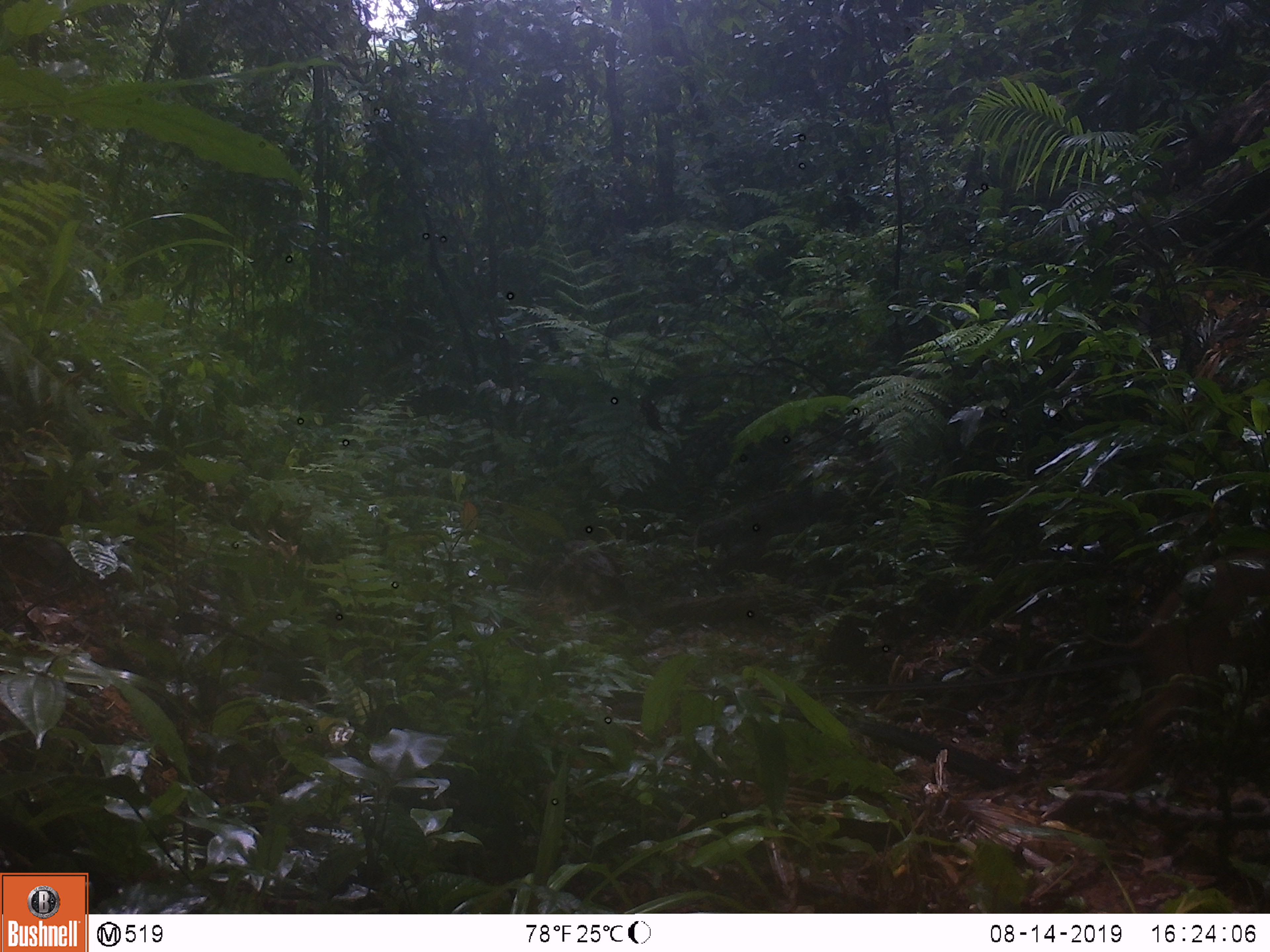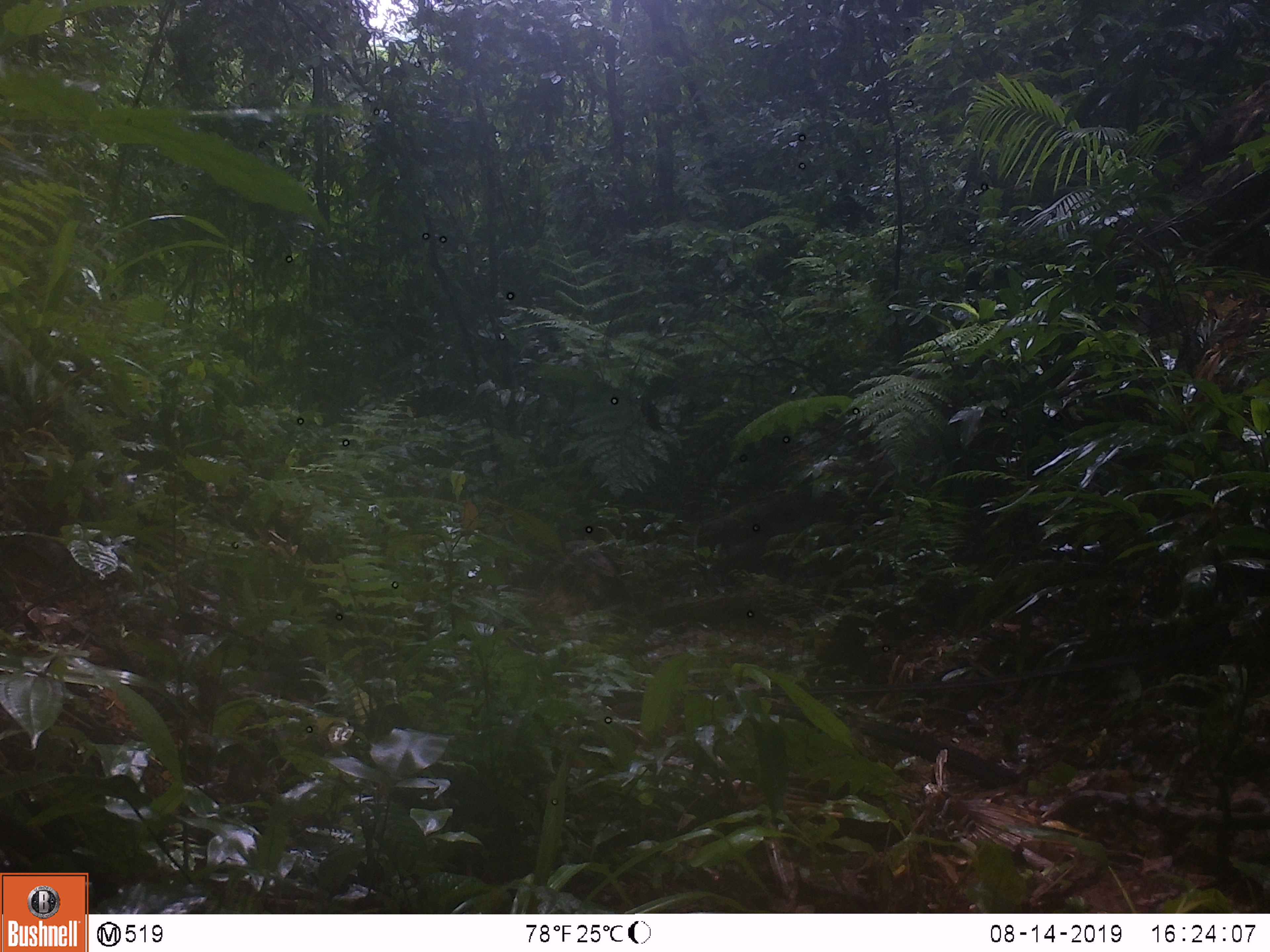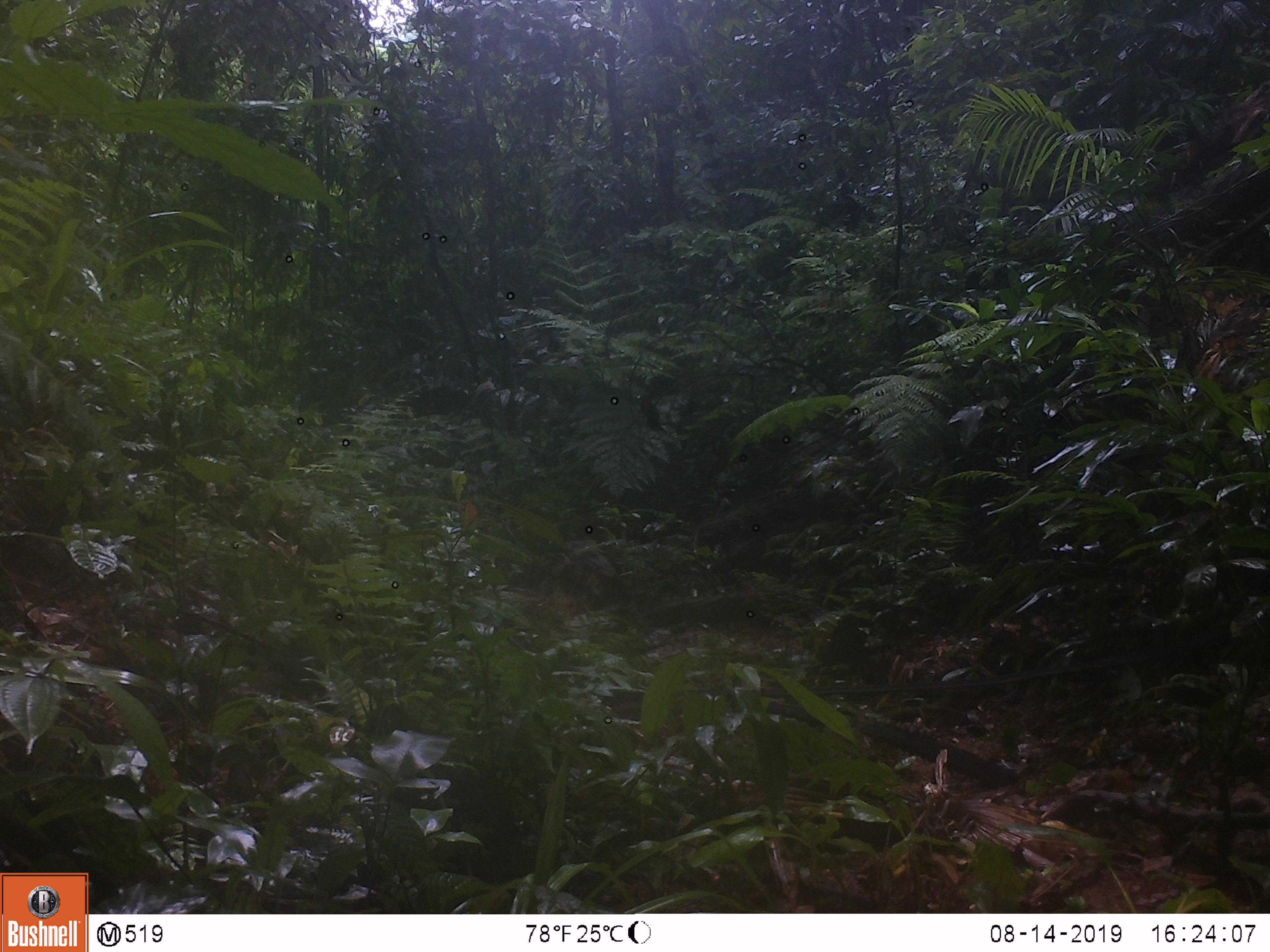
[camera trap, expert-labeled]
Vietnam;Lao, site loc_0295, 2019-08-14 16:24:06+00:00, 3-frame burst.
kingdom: Animalia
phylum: Chordata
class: Mammalia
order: Artiodactyla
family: Suidae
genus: Sus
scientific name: Sus scrofa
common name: eurasian wild pig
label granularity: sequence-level